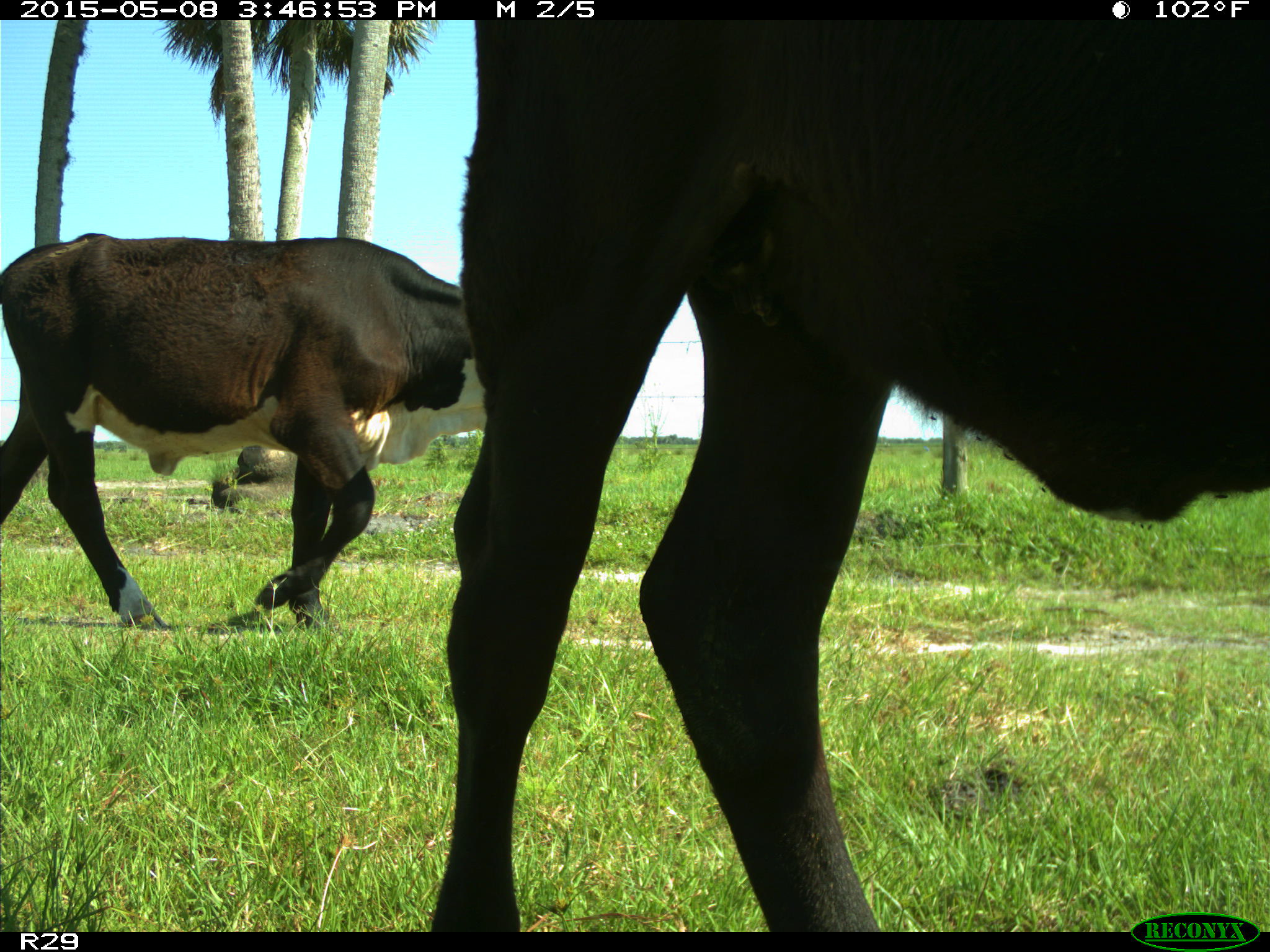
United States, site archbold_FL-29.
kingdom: Animalia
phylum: Chordata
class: Mammalia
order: Artiodactyla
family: Bovidae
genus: Bos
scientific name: Bos taurus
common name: domestic cow